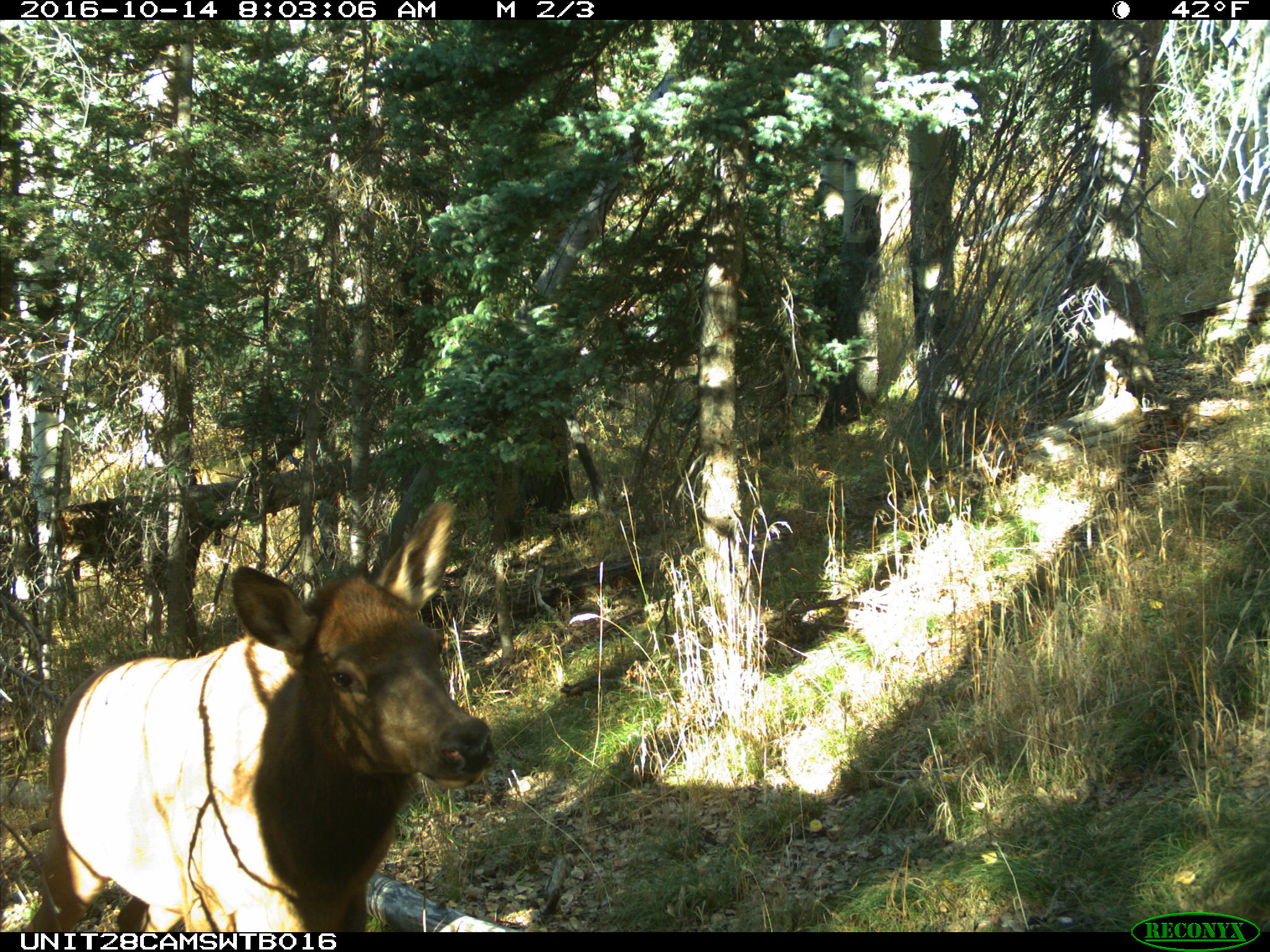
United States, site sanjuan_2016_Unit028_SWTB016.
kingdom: Animalia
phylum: Chordata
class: Mammalia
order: Artiodactyla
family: Cervidae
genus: Cervus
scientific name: Cervus elaphus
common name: red deer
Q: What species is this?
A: Cervus elaphus (red deer).